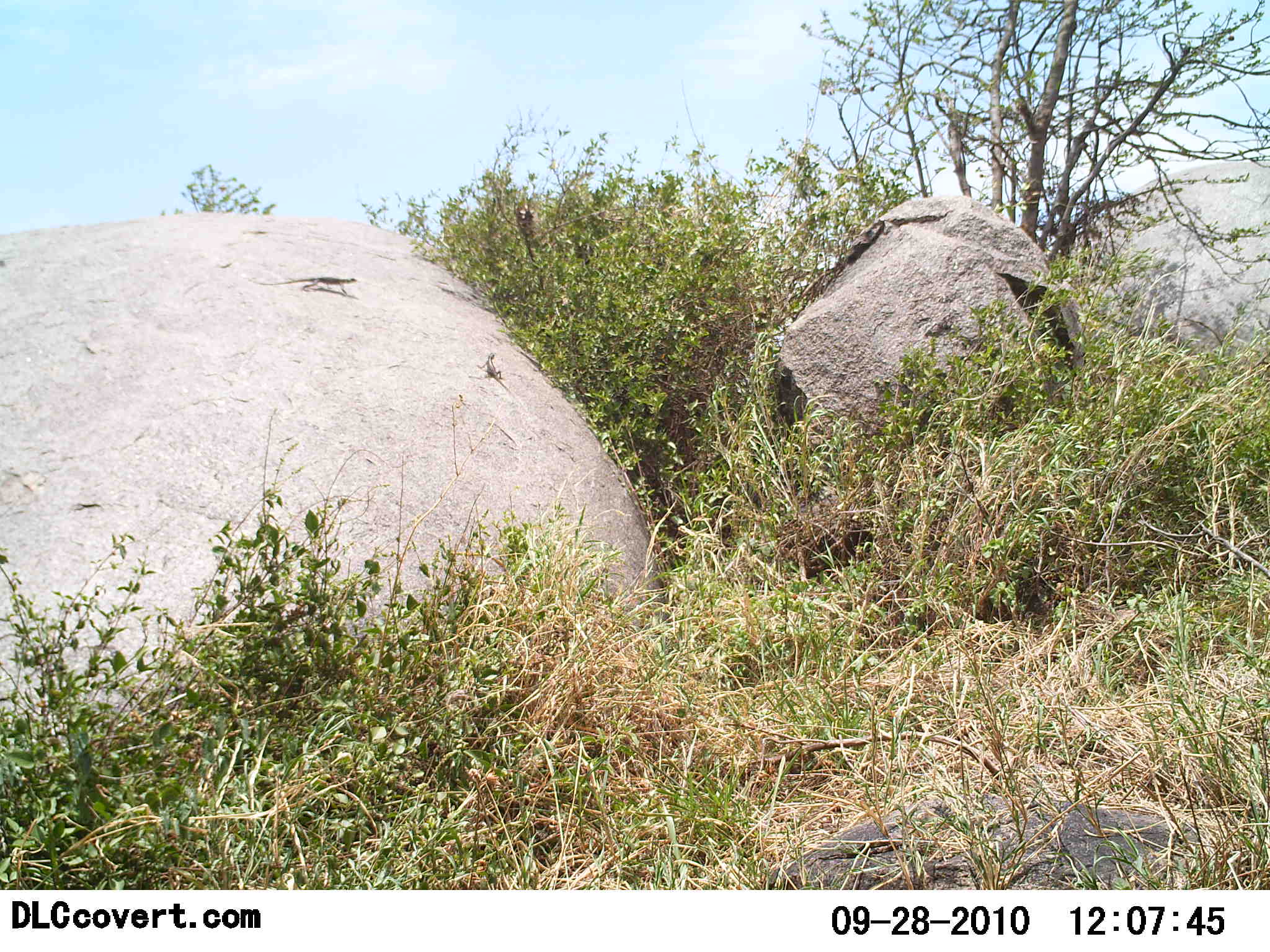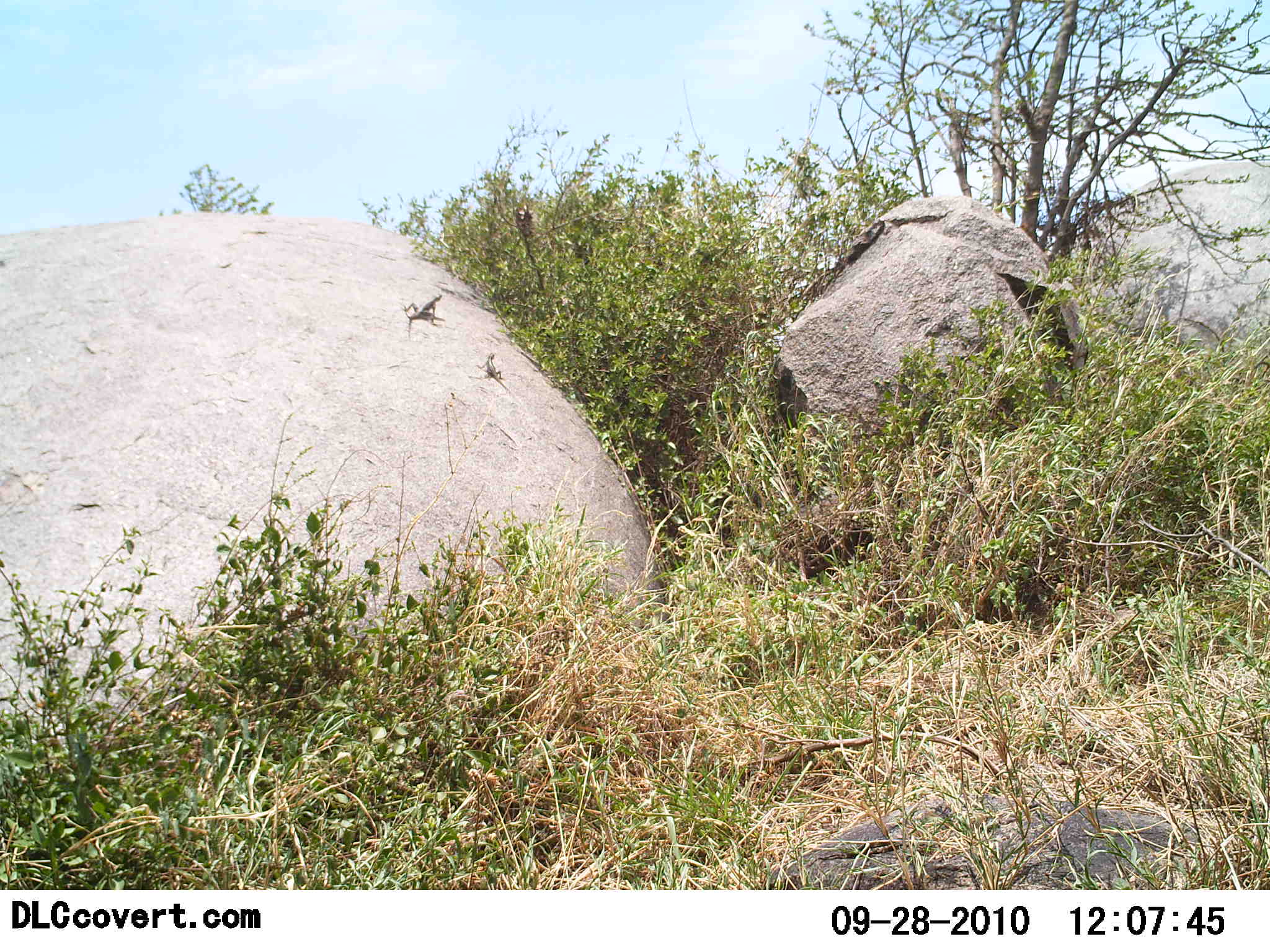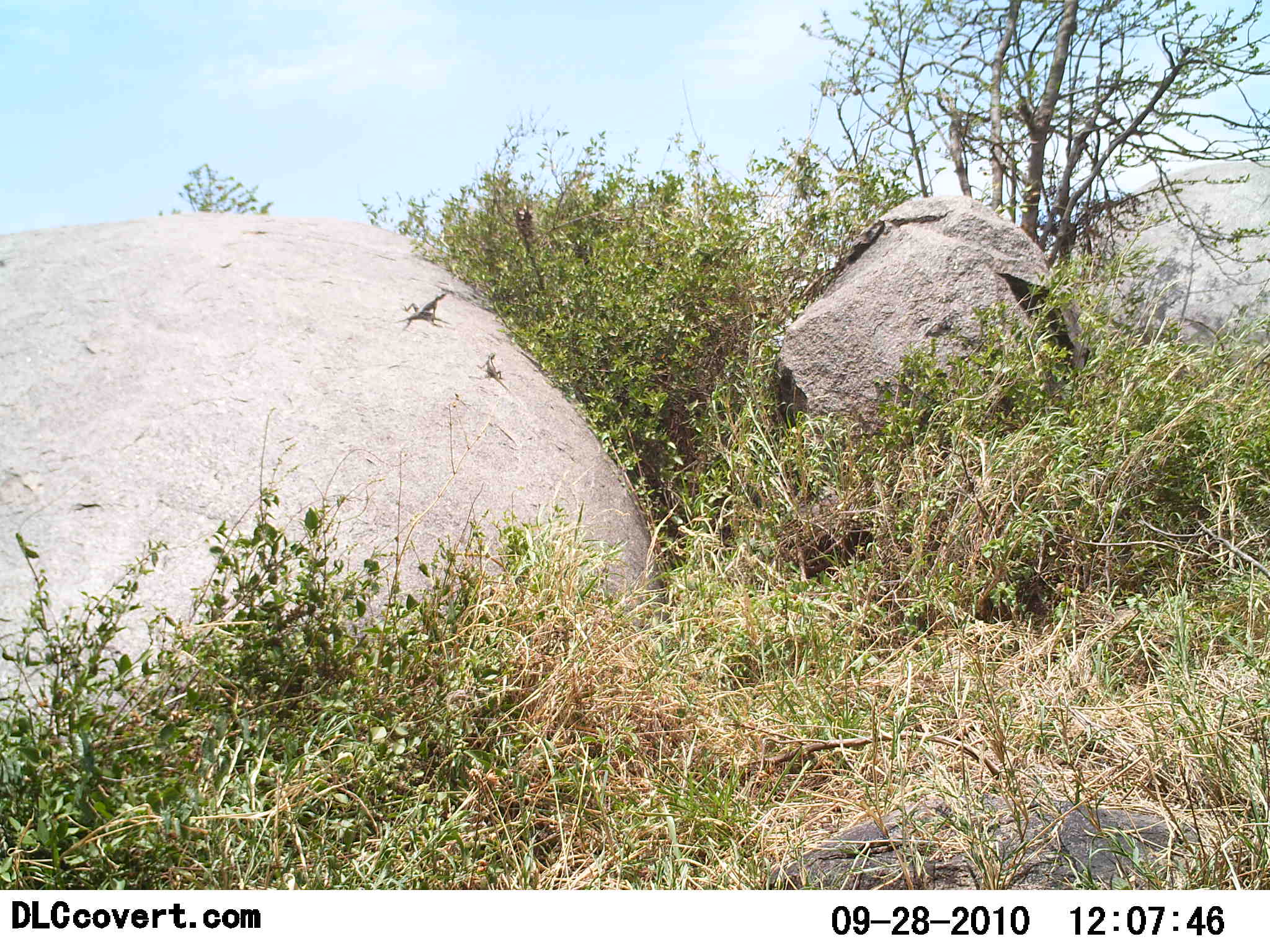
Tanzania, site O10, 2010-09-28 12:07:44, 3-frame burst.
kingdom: Animalia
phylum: Chordata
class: Reptilia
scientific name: Reptilia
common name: reptiles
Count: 2.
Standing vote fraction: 36%.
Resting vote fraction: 50%.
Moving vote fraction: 93%.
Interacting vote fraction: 0%.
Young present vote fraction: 0%.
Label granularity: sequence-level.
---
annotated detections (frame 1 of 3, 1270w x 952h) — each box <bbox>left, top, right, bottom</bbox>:
animal: <bbox>251, 276, 358, 299</bbox>; <bbox>477, 352, 515, 398</bbox>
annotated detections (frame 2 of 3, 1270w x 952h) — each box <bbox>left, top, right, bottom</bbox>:
animal: <bbox>401, 295, 443, 339</bbox>; <bbox>475, 353, 513, 397</bbox>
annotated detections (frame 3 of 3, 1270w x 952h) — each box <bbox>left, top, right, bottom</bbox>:
animal: <bbox>394, 291, 453, 332</bbox>; <bbox>476, 352, 515, 397</bbox>